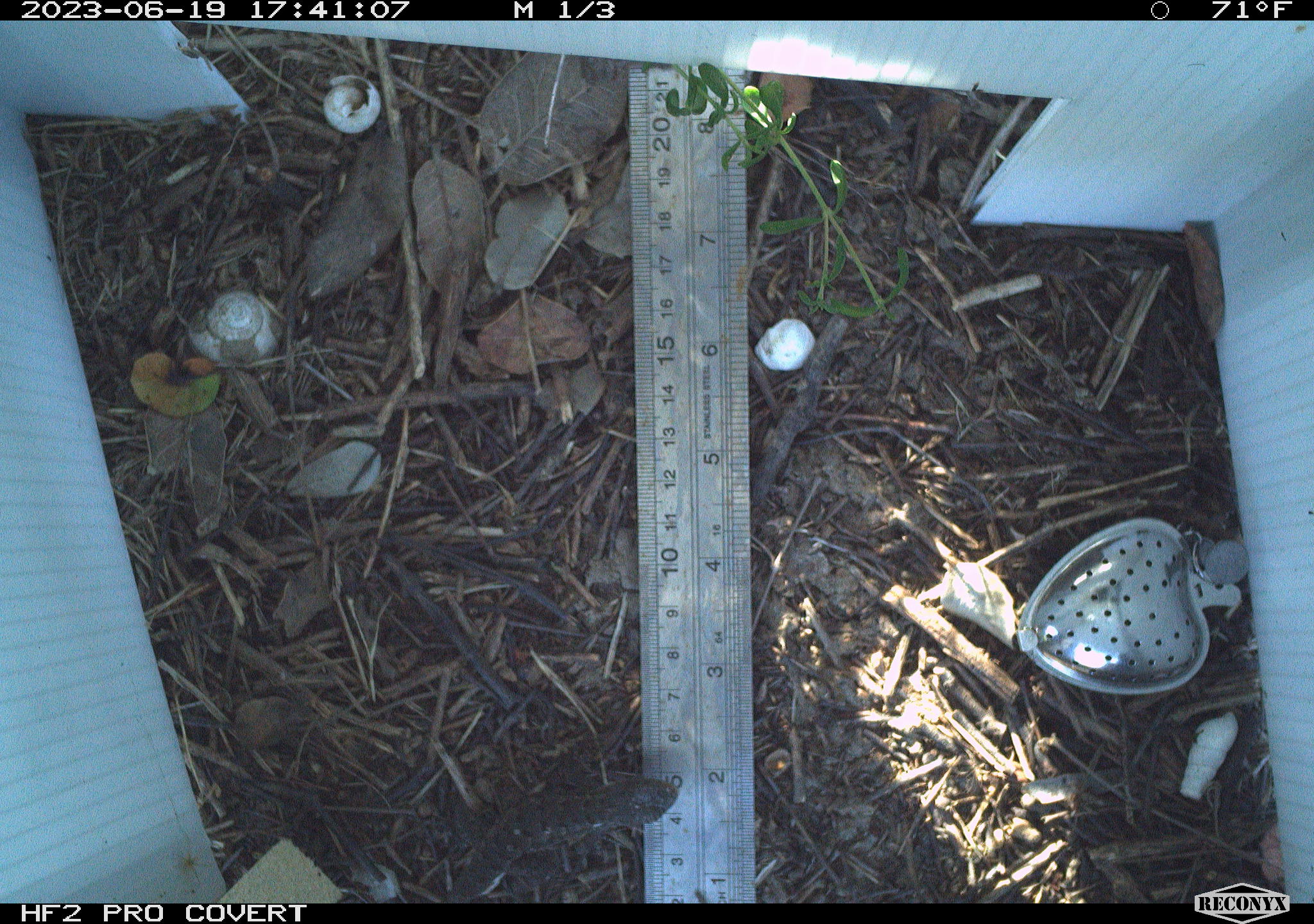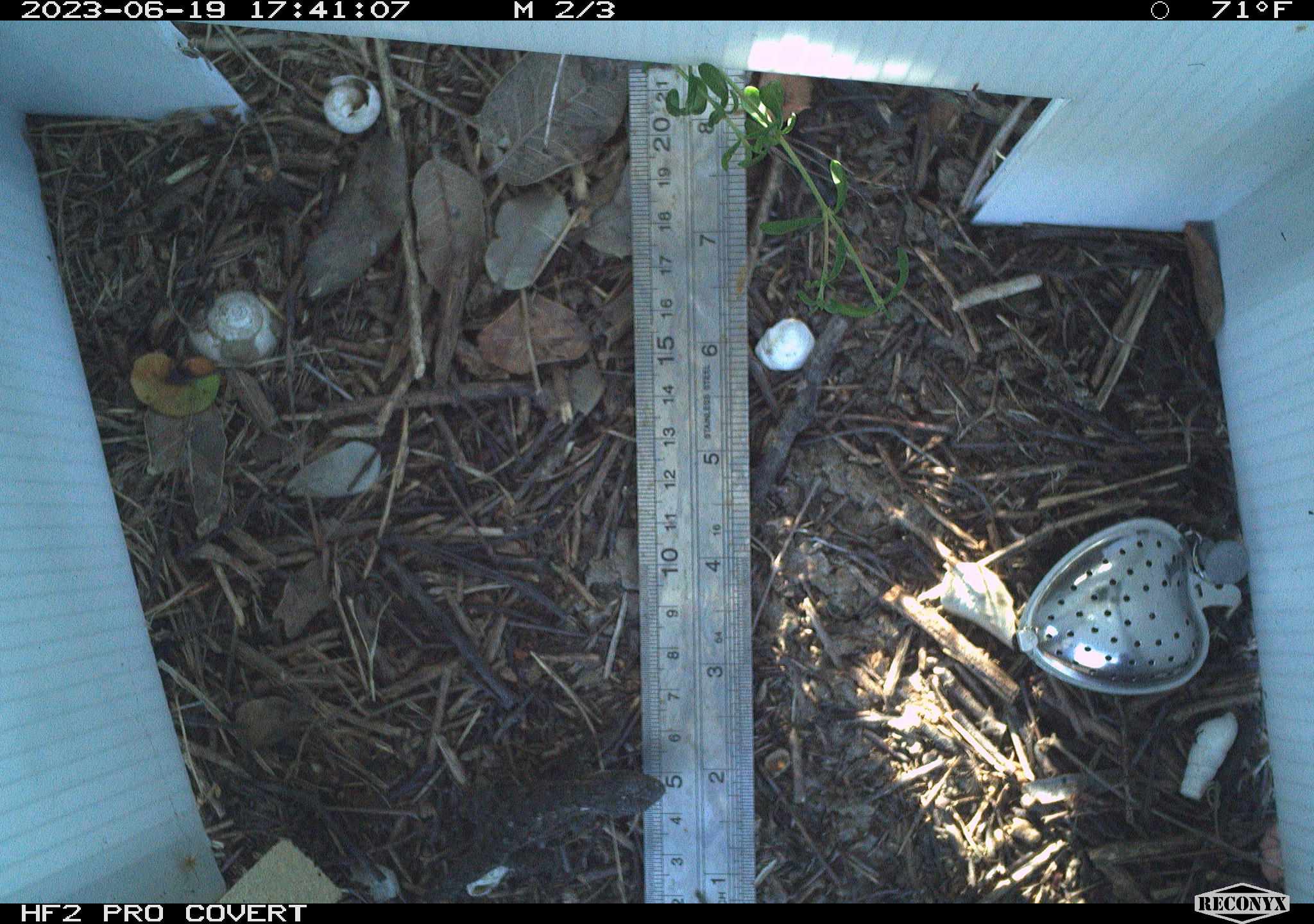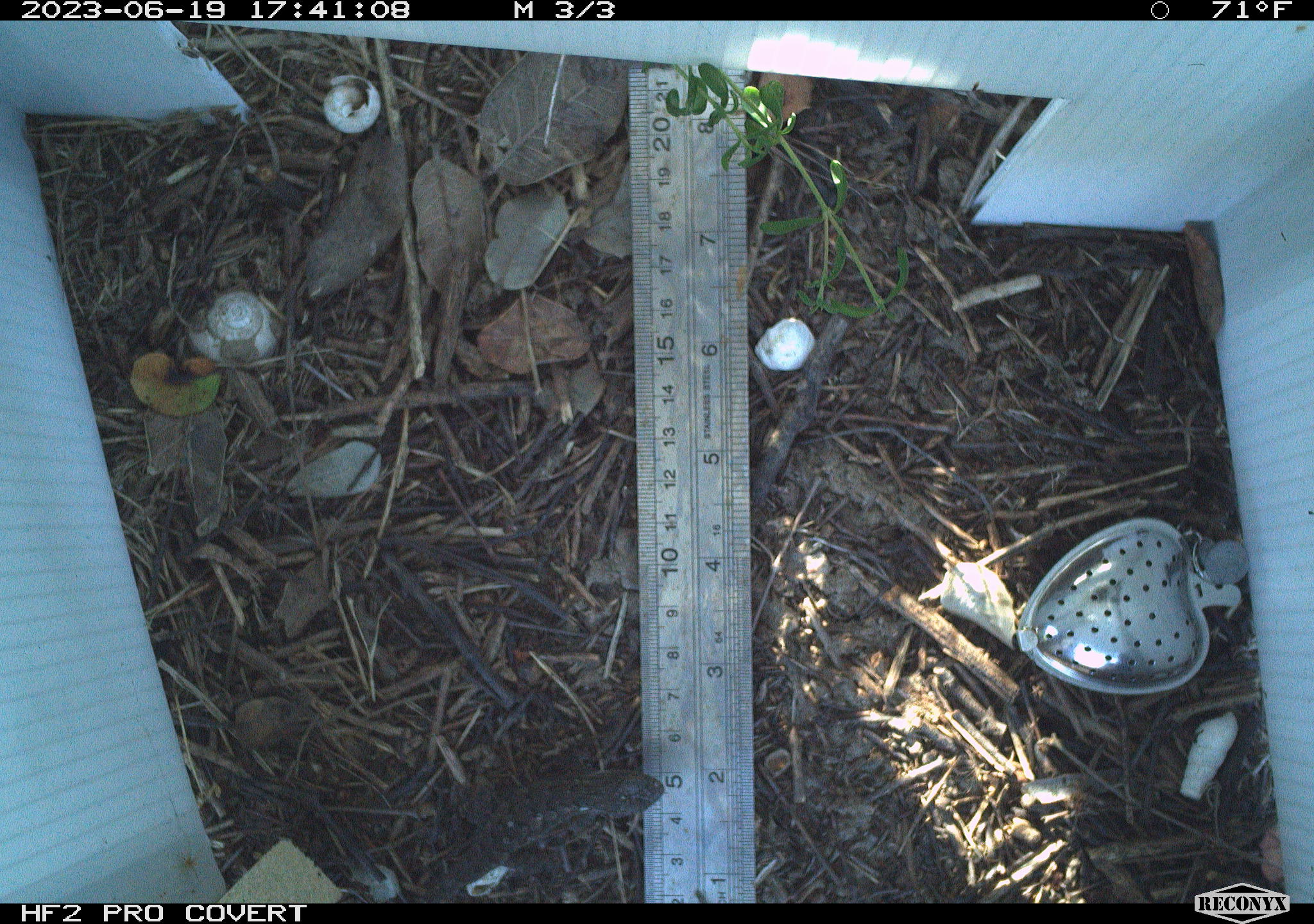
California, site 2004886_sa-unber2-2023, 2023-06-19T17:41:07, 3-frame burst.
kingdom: Animalia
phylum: Chordata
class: Reptilia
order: Squamata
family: Phrynosomatidae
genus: Sceloporus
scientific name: Sceloporus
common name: spiny lizards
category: sceloporus species